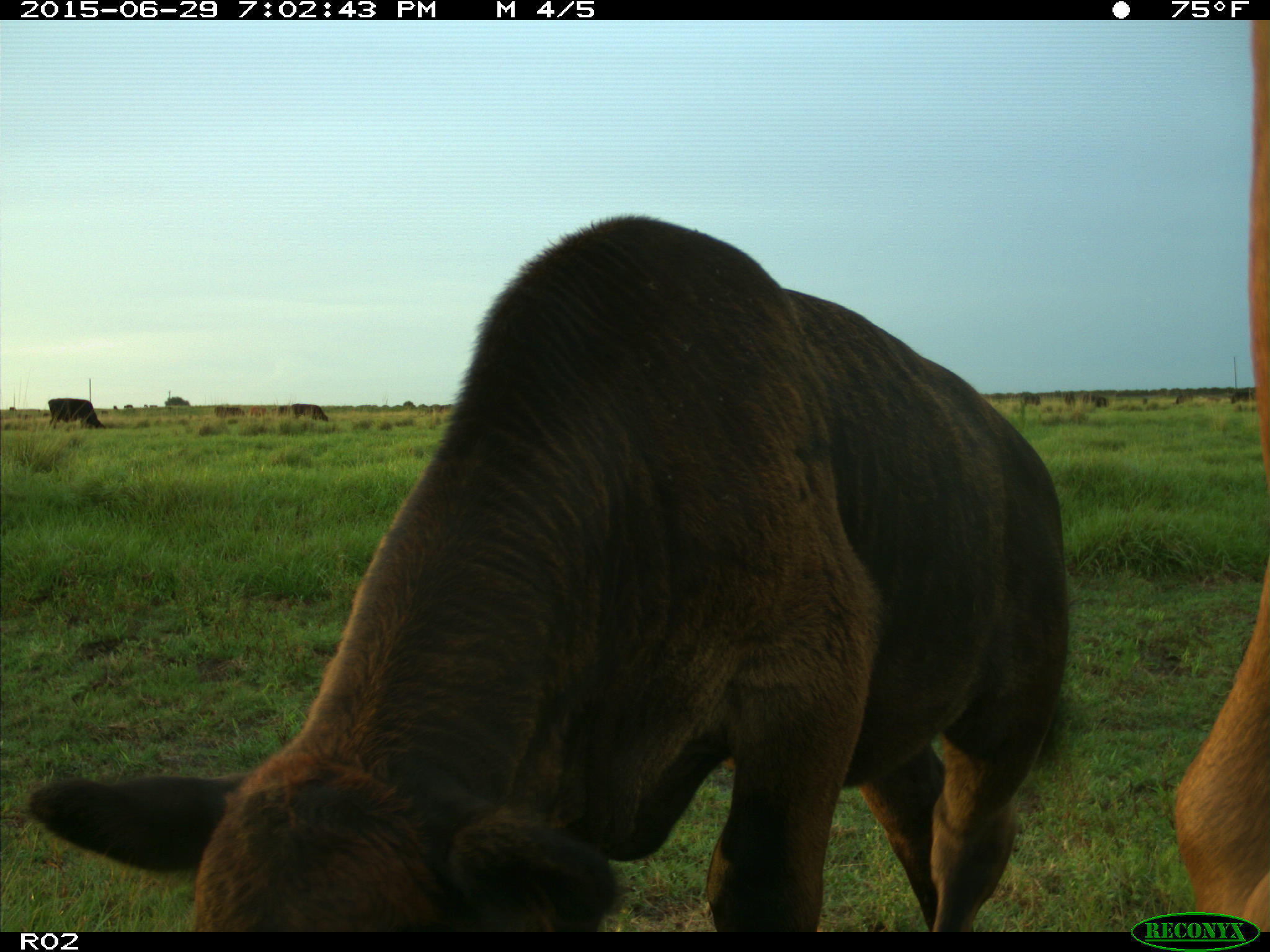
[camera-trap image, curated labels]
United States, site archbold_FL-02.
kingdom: Animalia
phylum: Chordata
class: Mammalia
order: Artiodactyla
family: Bovidae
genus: Bos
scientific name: Bos taurus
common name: domestic cow